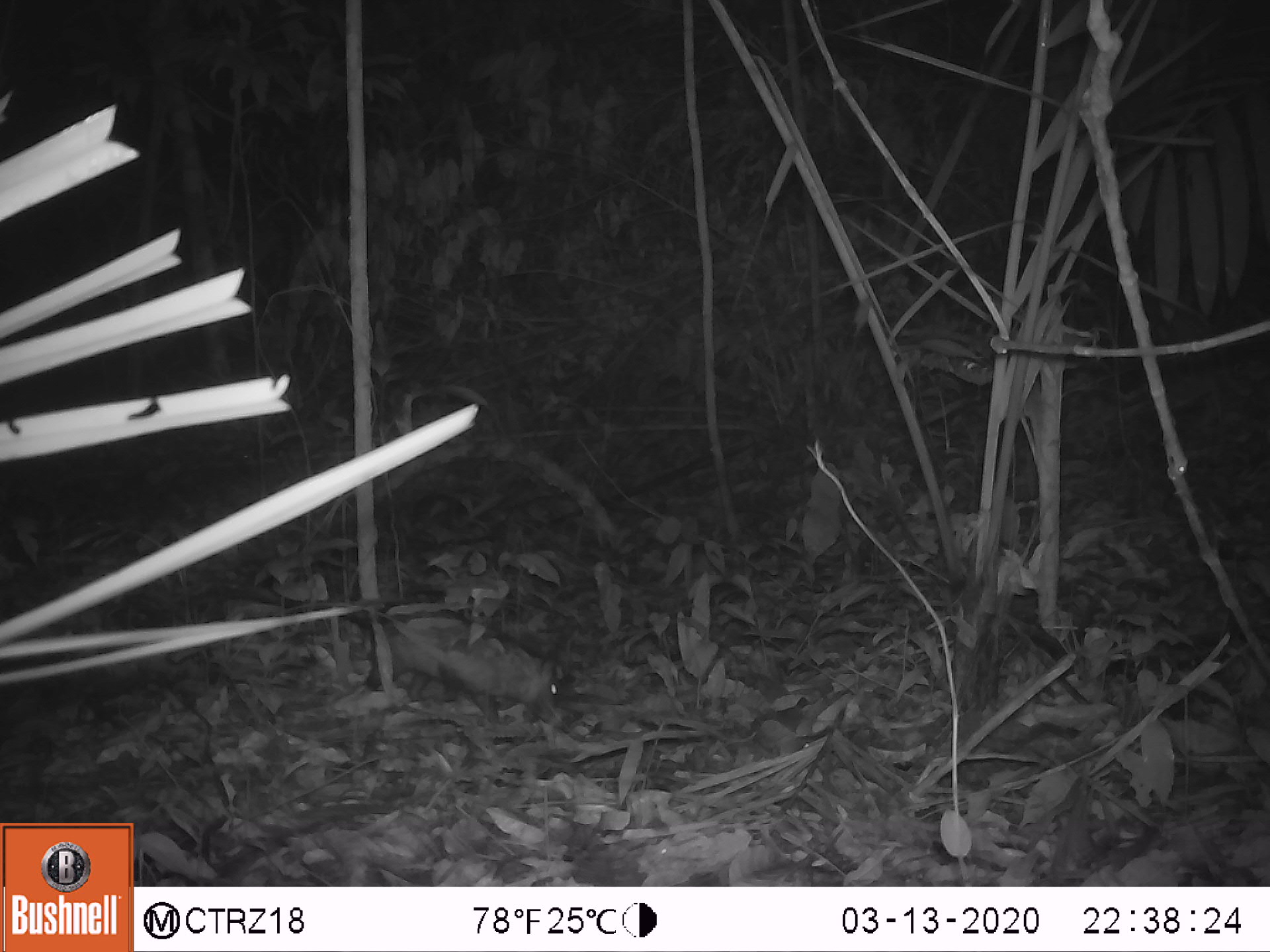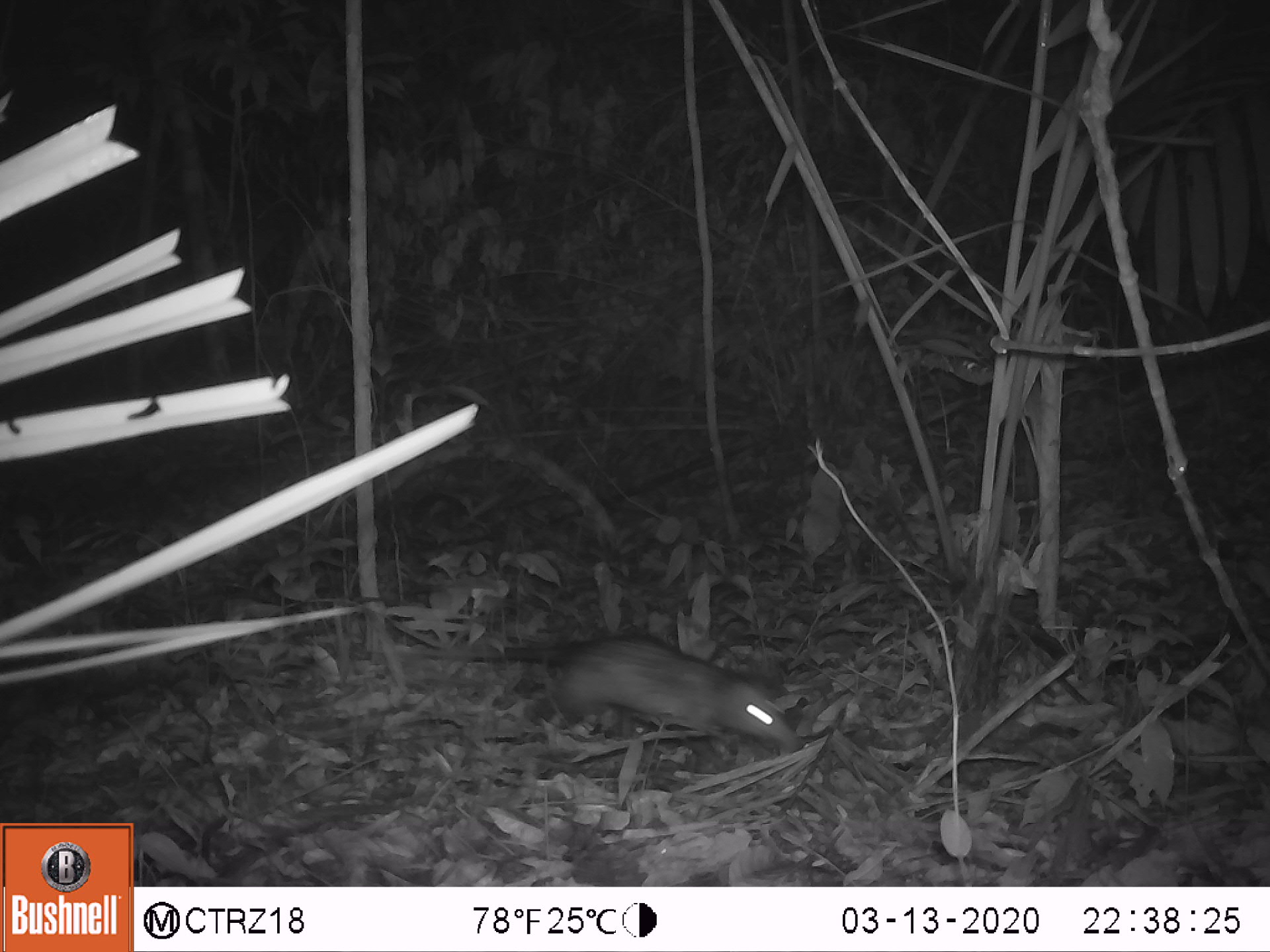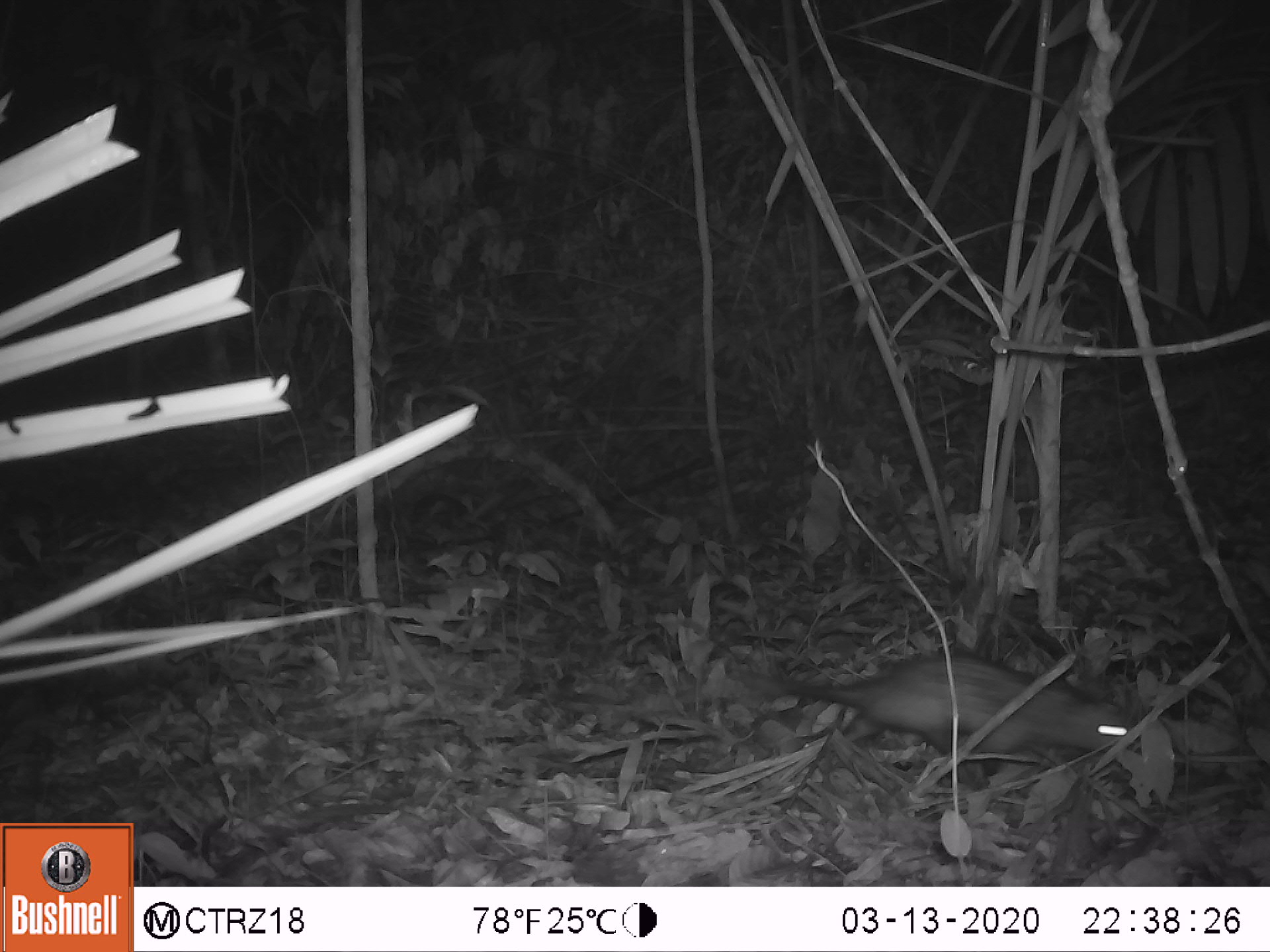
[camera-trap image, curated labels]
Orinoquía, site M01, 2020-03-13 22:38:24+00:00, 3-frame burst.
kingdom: Animalia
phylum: Chordata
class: Mammalia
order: Didelphimorphia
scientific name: Didelphimorphia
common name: possum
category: unknown possum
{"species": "unknown possum (possum) (Didelphimorphia)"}